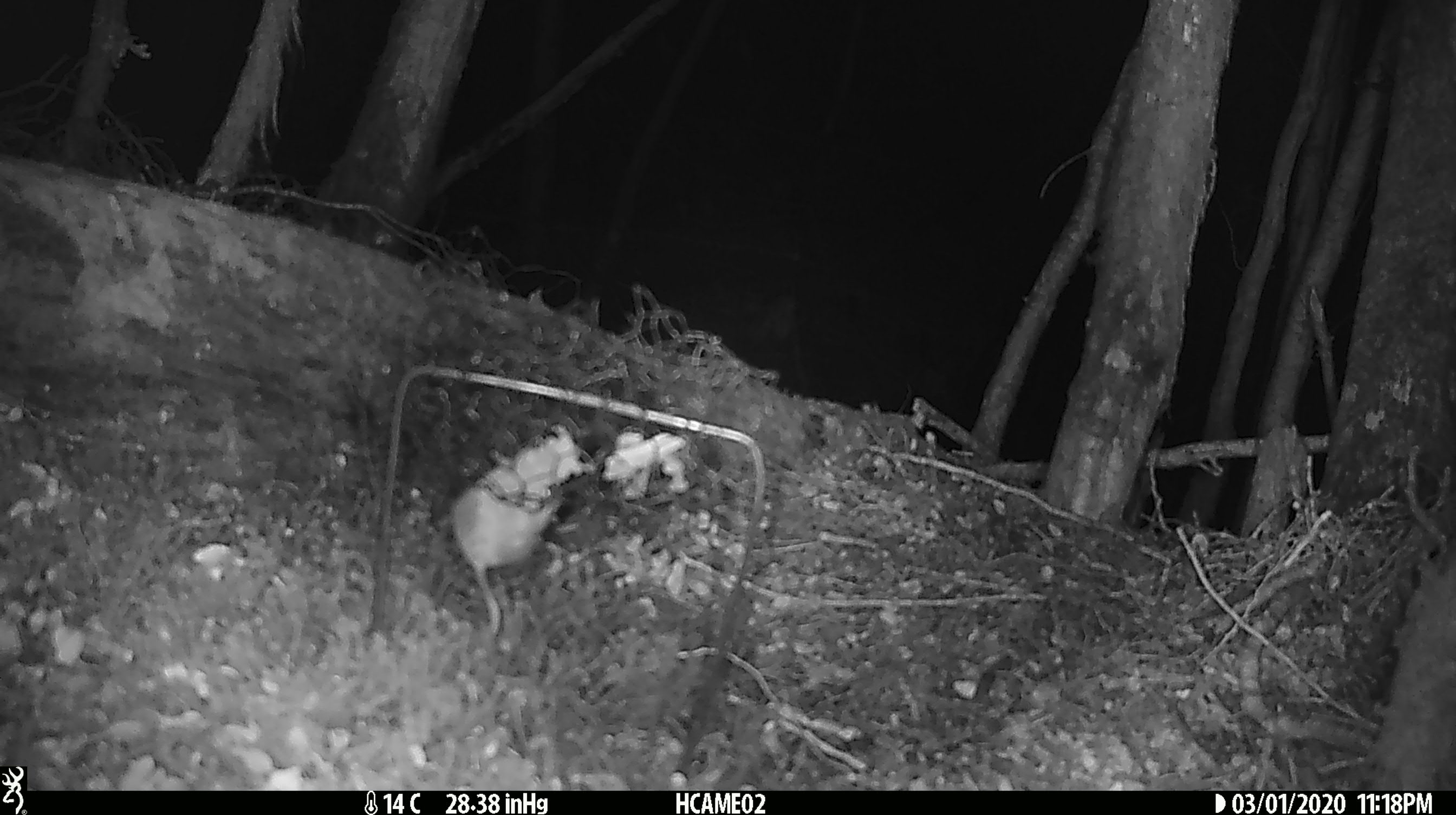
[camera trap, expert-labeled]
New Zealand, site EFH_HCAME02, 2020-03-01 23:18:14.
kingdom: Animalia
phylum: Chordata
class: Mammalia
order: Rodentia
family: Muridae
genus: Mus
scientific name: Mus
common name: mouse